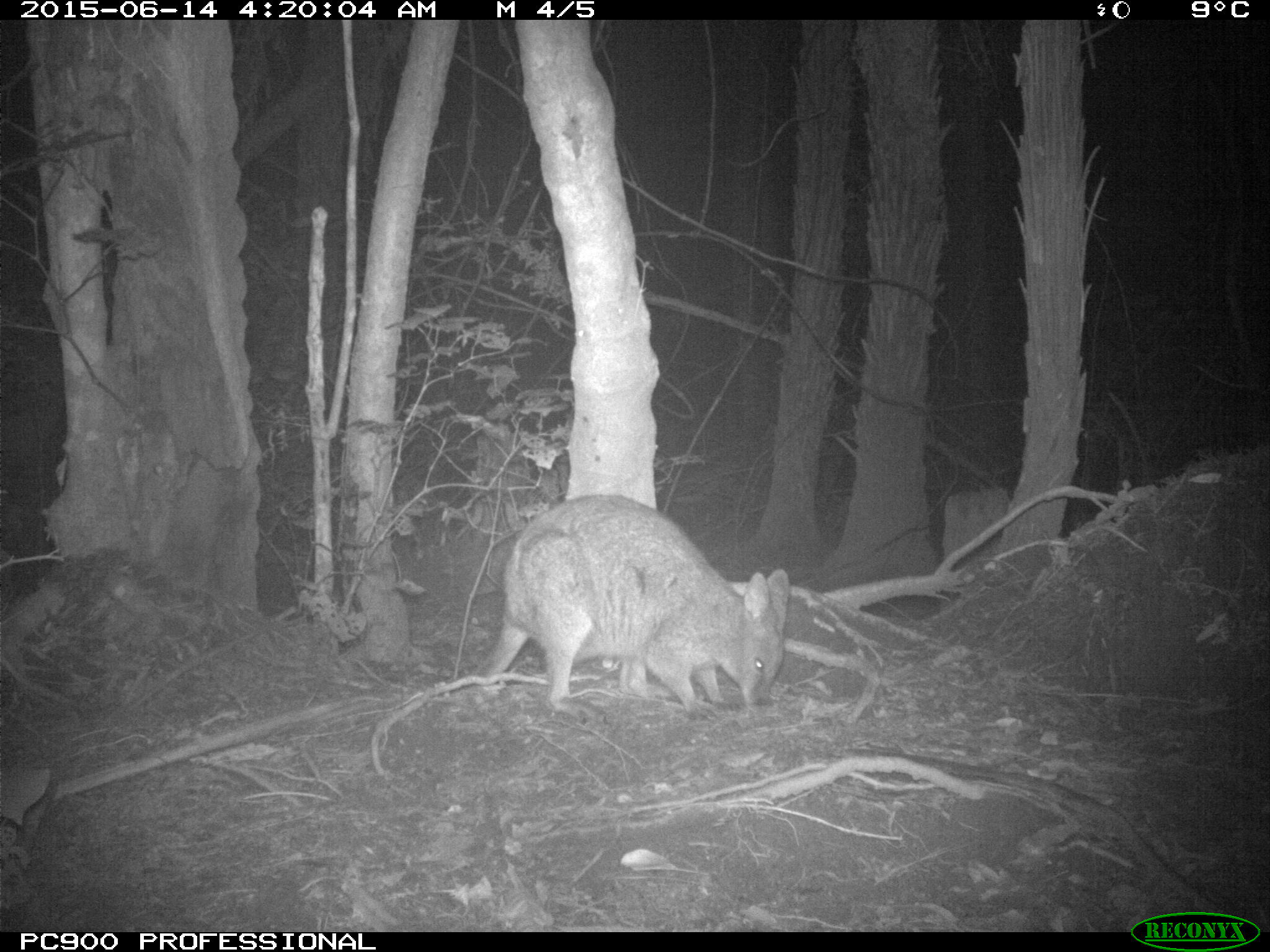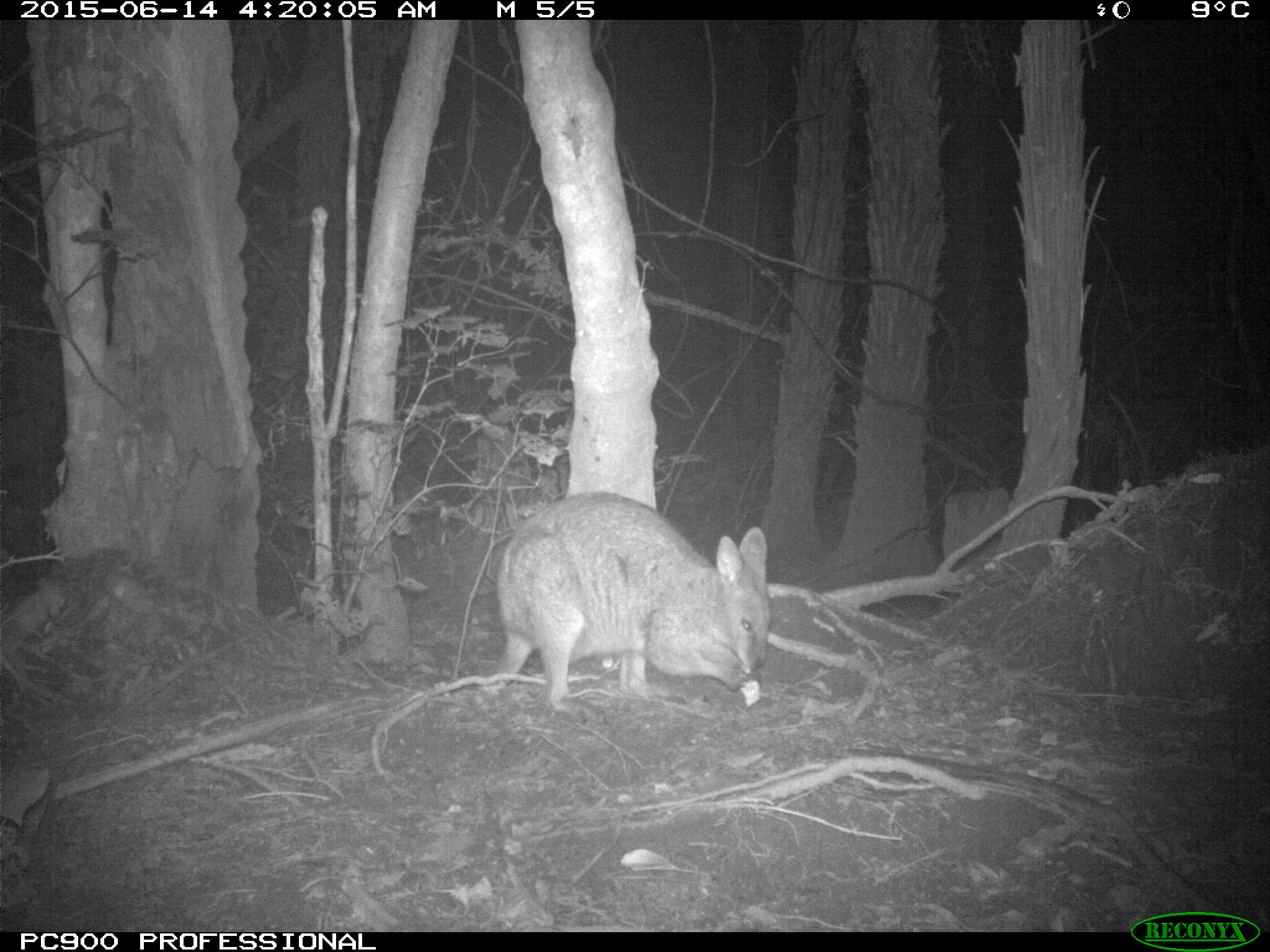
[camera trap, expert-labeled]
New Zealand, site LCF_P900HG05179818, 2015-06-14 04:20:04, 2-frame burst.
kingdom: Animalia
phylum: Chordata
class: Mammalia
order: Diprotodontia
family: Macropodidae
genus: Notamacropus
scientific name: Notamacropus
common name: wallaby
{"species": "wallaby (Notamacropus)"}